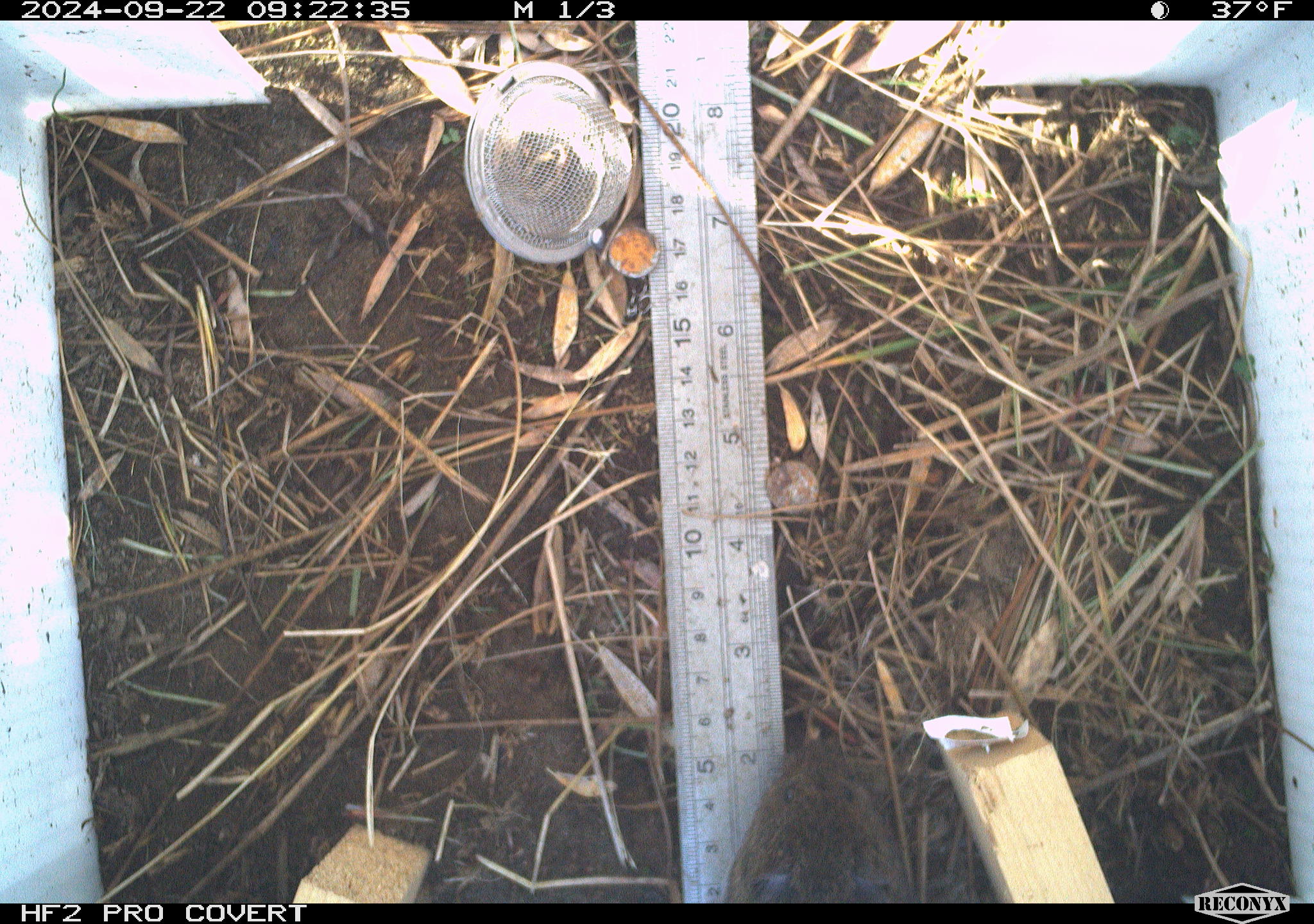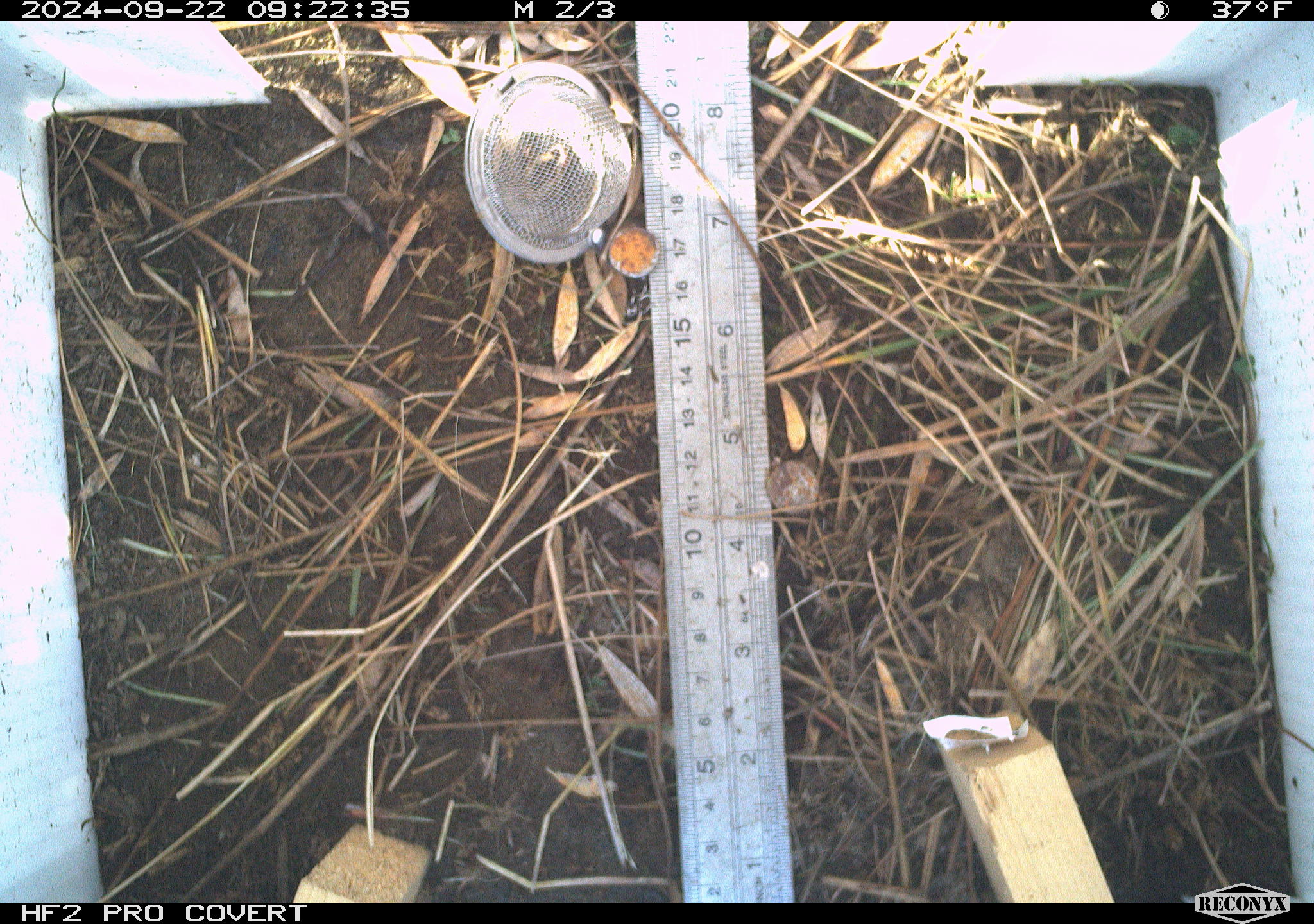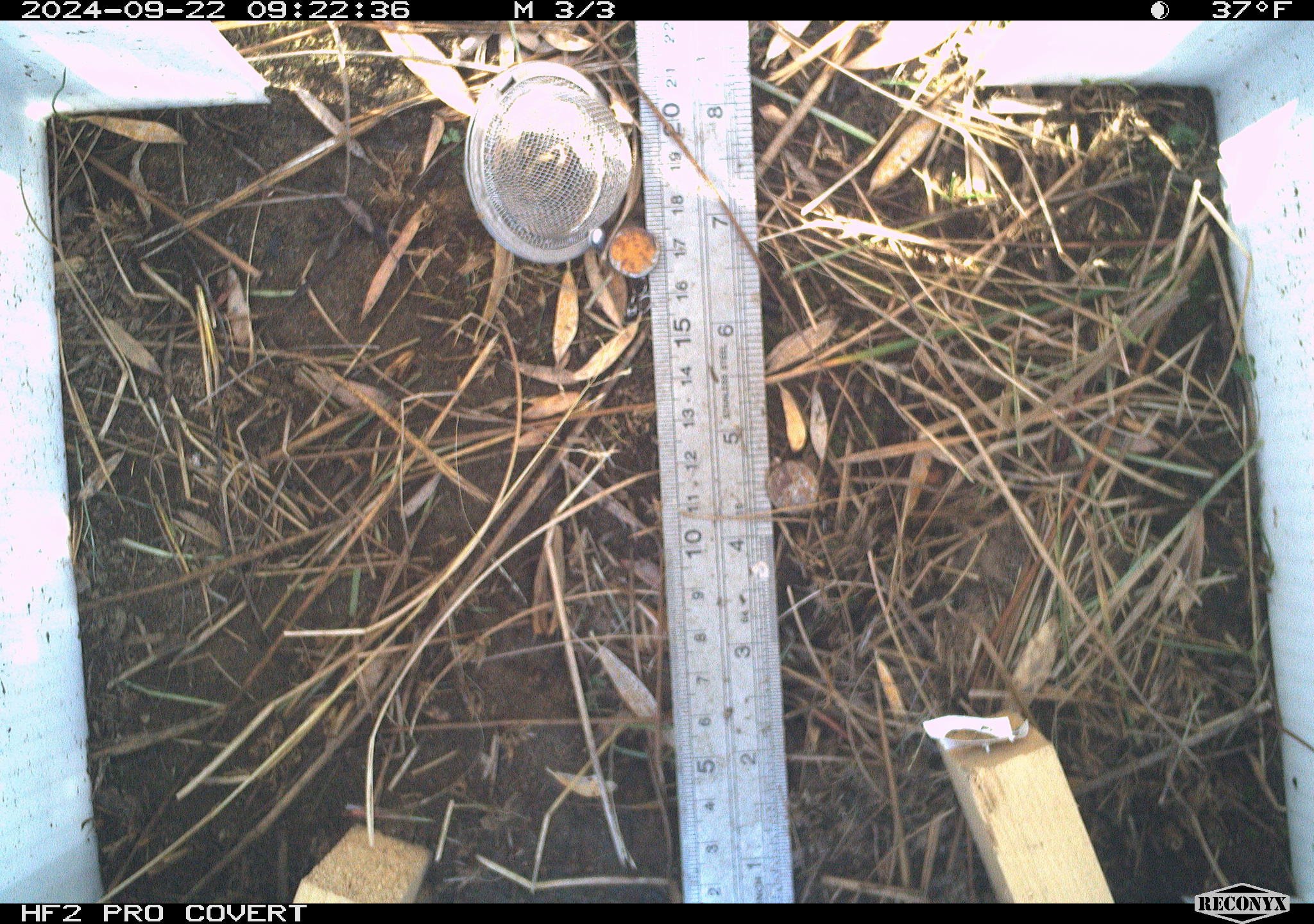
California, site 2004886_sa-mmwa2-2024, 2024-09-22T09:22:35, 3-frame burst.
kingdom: Animalia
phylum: Chordata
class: Mammalia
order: Rodentia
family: Cricetidae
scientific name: Arvicolinae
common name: voles, lemmings, and muskrats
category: arvicolinae subfamily